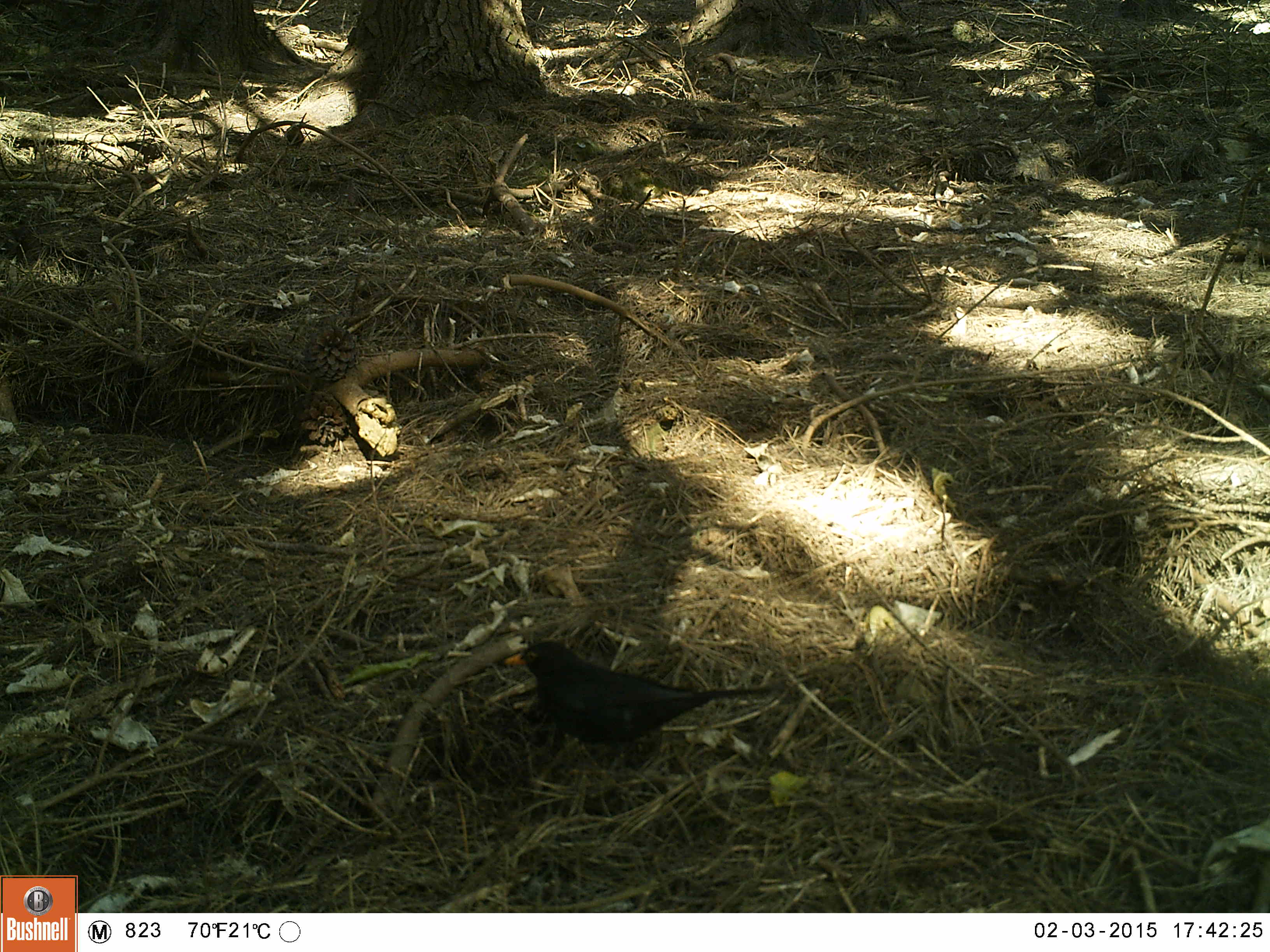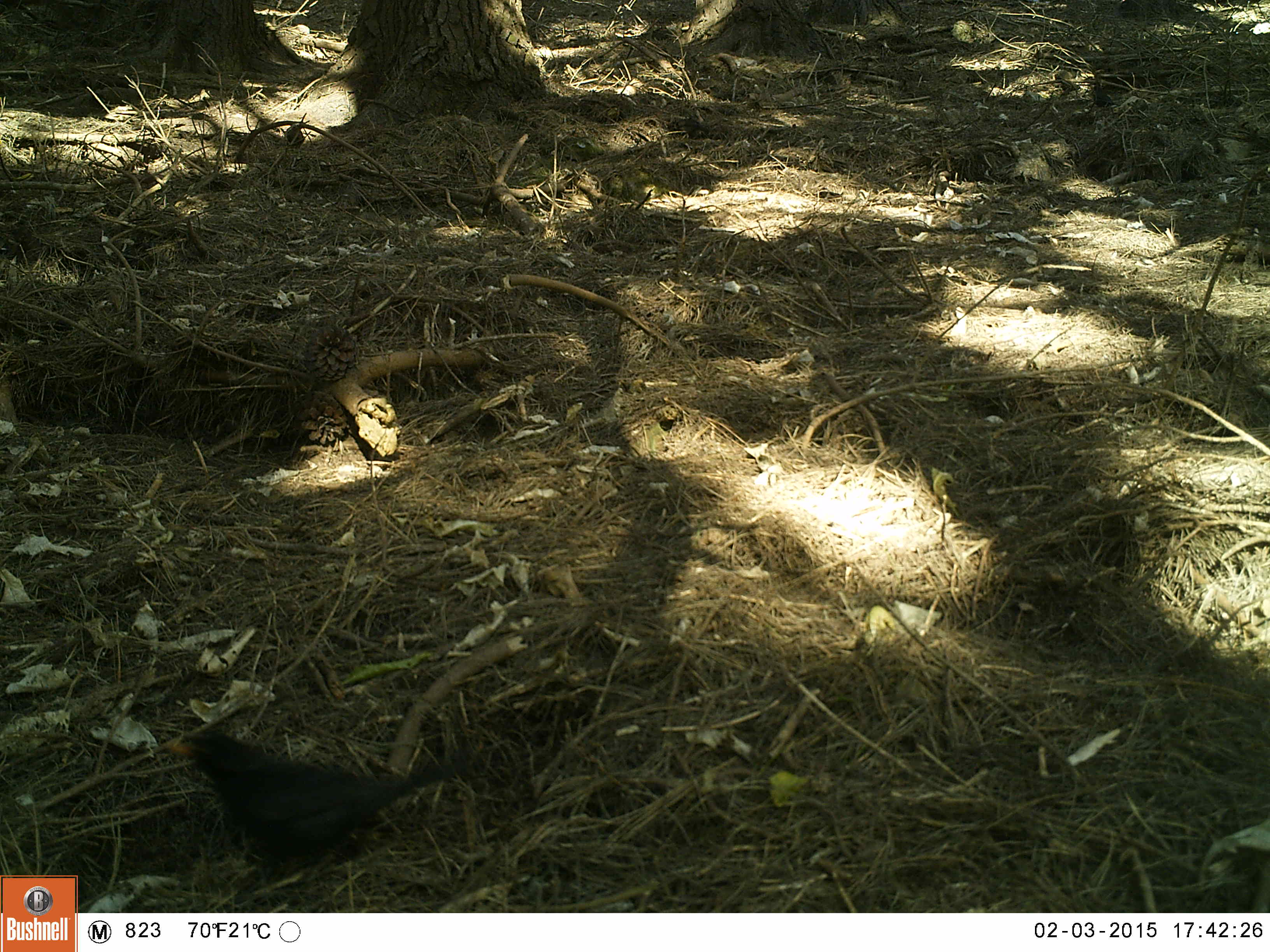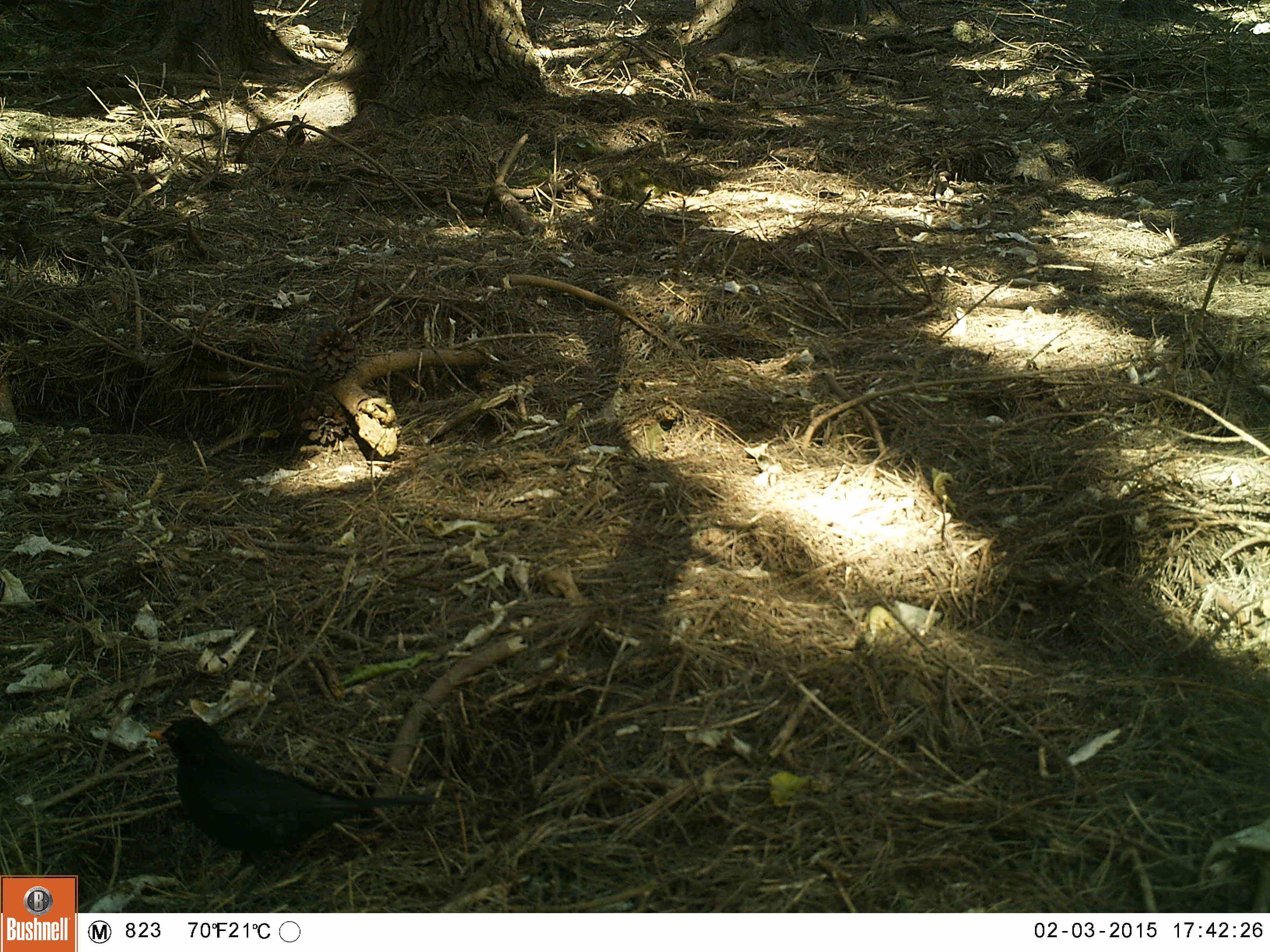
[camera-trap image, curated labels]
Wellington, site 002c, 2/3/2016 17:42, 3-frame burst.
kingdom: Animalia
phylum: Chordata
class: Aves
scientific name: Aves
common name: bird